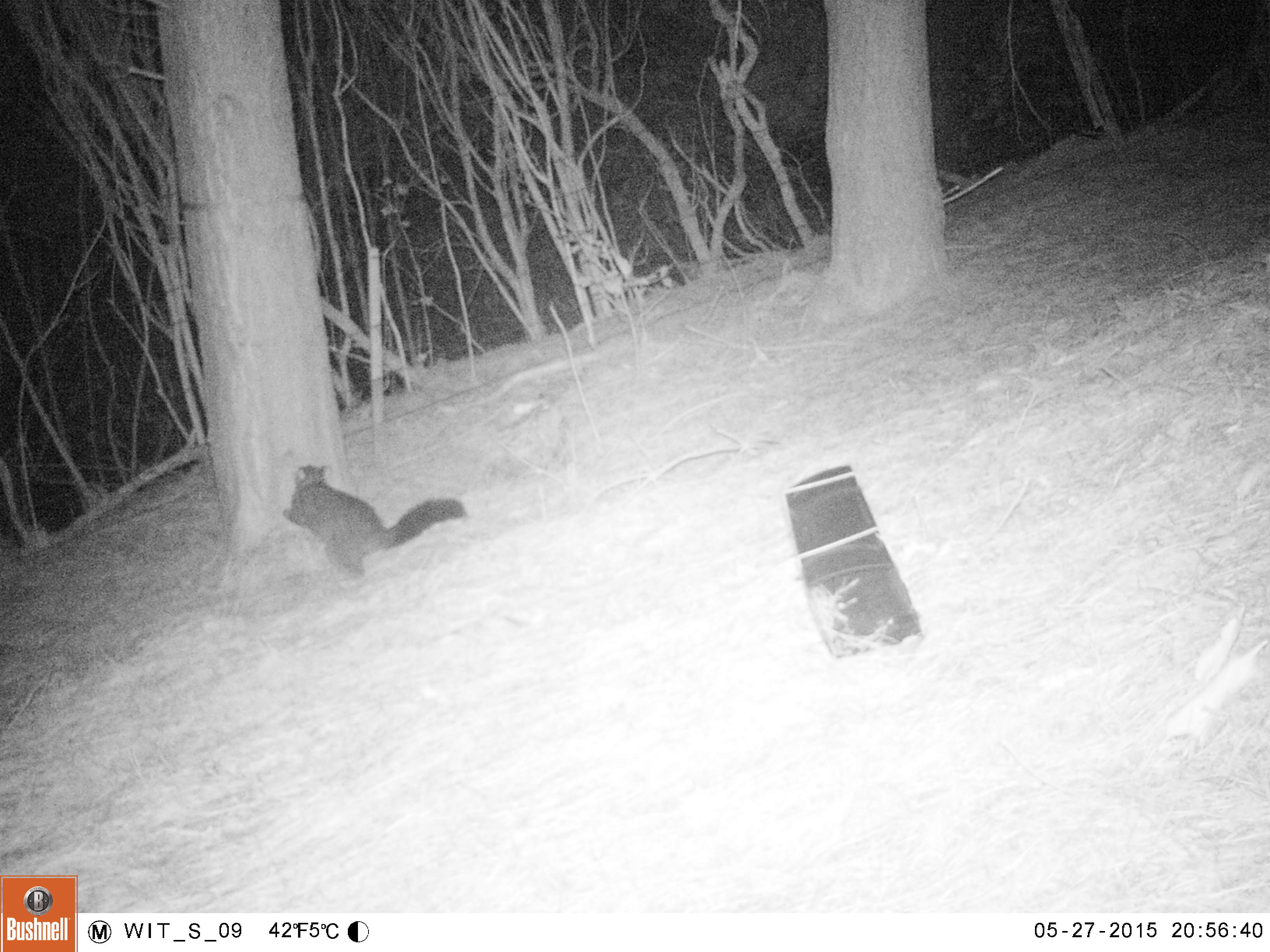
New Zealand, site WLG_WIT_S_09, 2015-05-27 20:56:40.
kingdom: Animalia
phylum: Chordata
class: Mammalia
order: Diprotodontia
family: Phalangeridae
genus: Trichosurus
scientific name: Trichosurus vulpecula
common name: common brushtail possum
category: possum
Possum (common brushtail possum) (Trichosurus vulpecula).